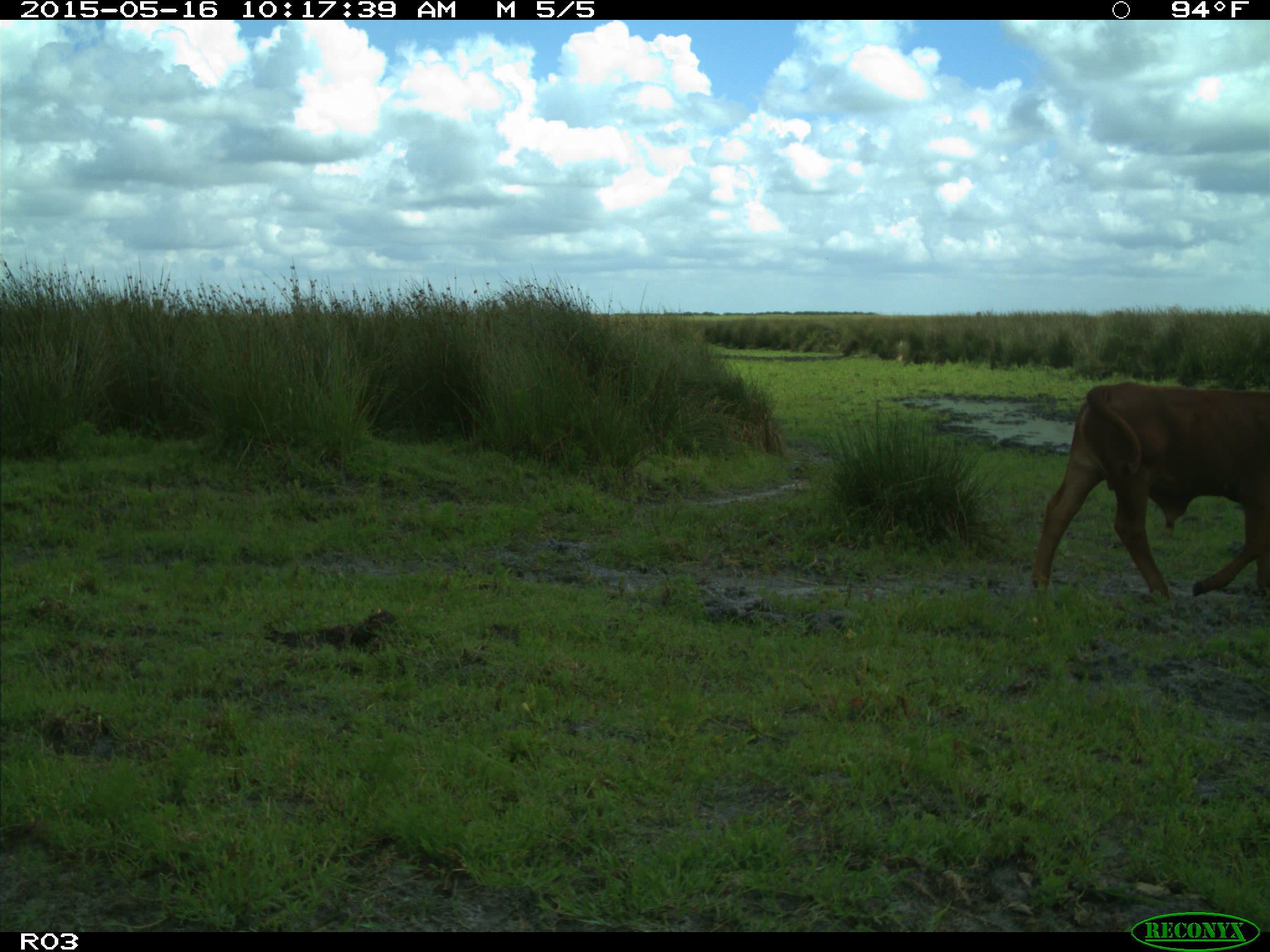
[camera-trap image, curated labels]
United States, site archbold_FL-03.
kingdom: Animalia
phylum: Chordata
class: Mammalia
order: Artiodactyla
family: Bovidae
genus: Bos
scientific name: Bos taurus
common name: domestic cow